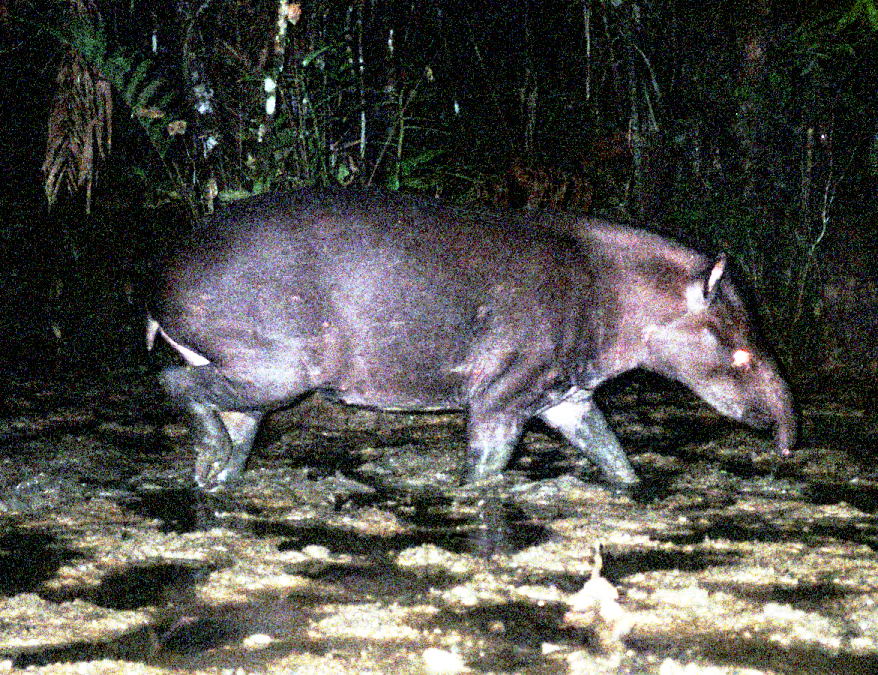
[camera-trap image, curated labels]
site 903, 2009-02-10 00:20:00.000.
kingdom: Animalia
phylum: Chordata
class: Mammalia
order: Perissodactyla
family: Tapiridae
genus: Tapirus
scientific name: Tapirus terrestris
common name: south american tapir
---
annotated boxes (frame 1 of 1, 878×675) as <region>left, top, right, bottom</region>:
tapirus terrestris: <region>145, 184, 797, 484</region>